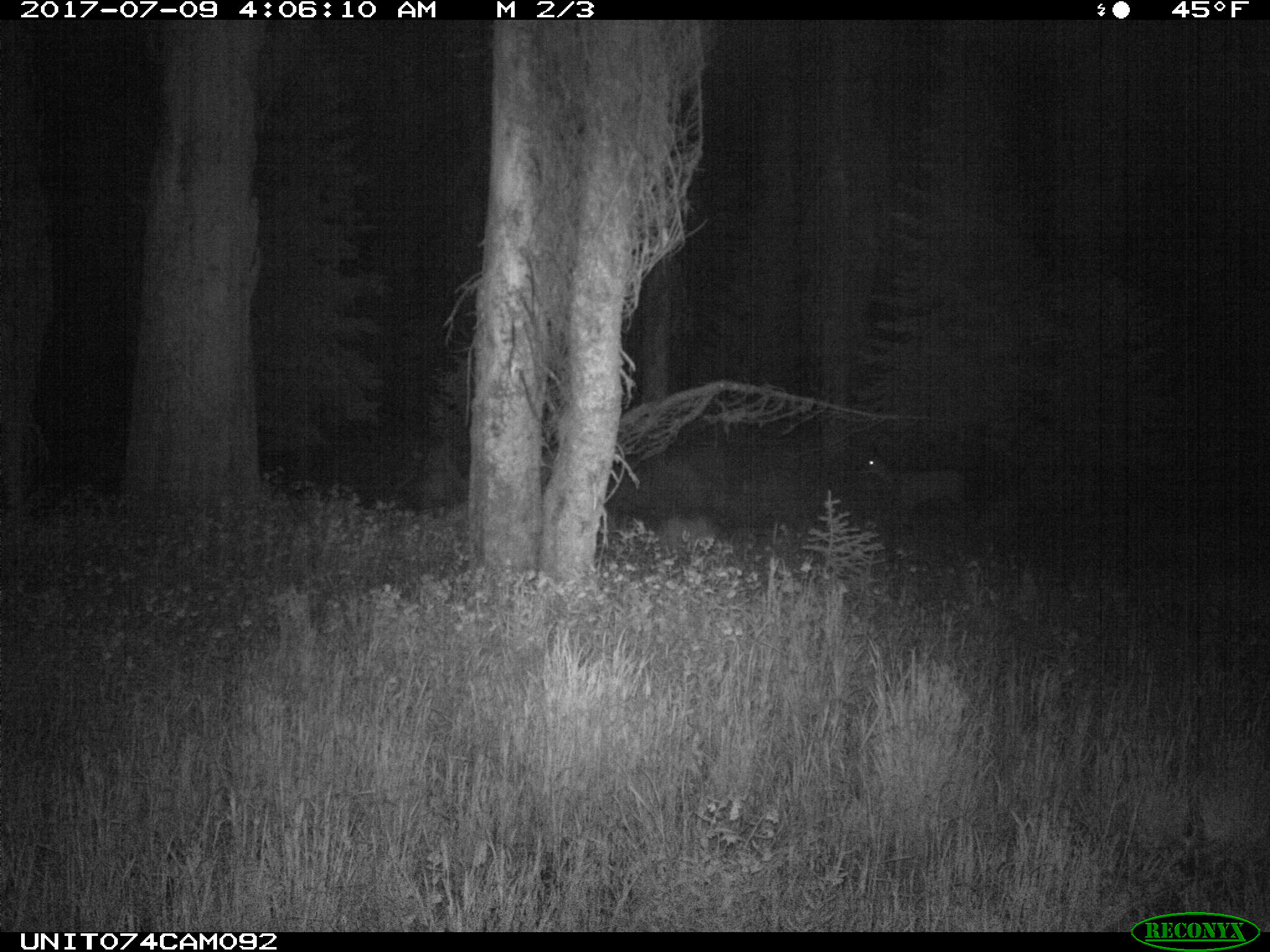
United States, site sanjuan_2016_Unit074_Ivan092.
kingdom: Animalia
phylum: Chordata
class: Mammalia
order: Artiodactyla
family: Cervidae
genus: Odocoileus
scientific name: Odocoileus hemionus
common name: mule deer